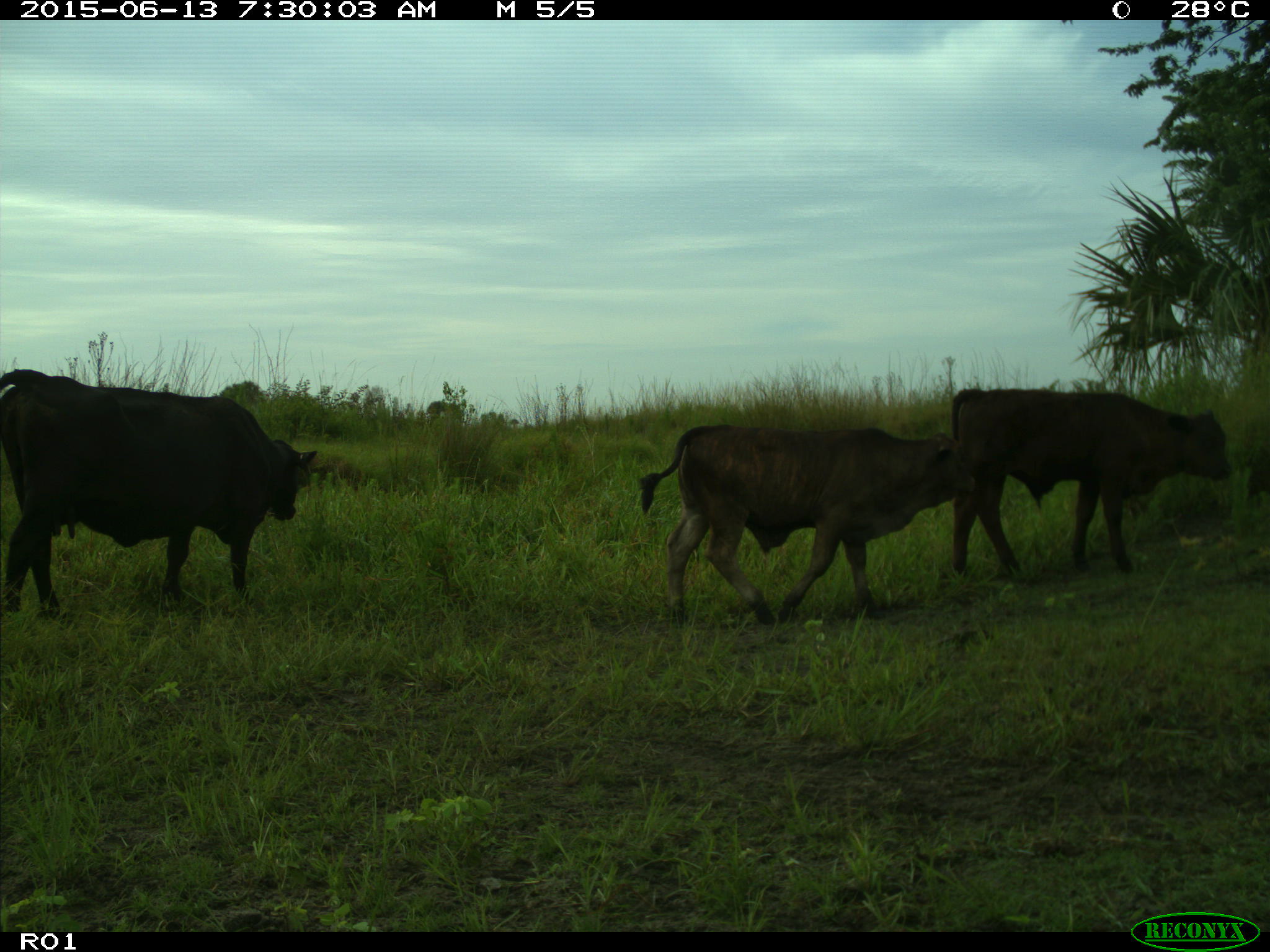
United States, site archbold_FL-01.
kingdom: Animalia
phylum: Chordata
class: Mammalia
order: Artiodactyla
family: Bovidae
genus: Bos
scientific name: Bos taurus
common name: domestic cow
Bos taurus (domestic cow).